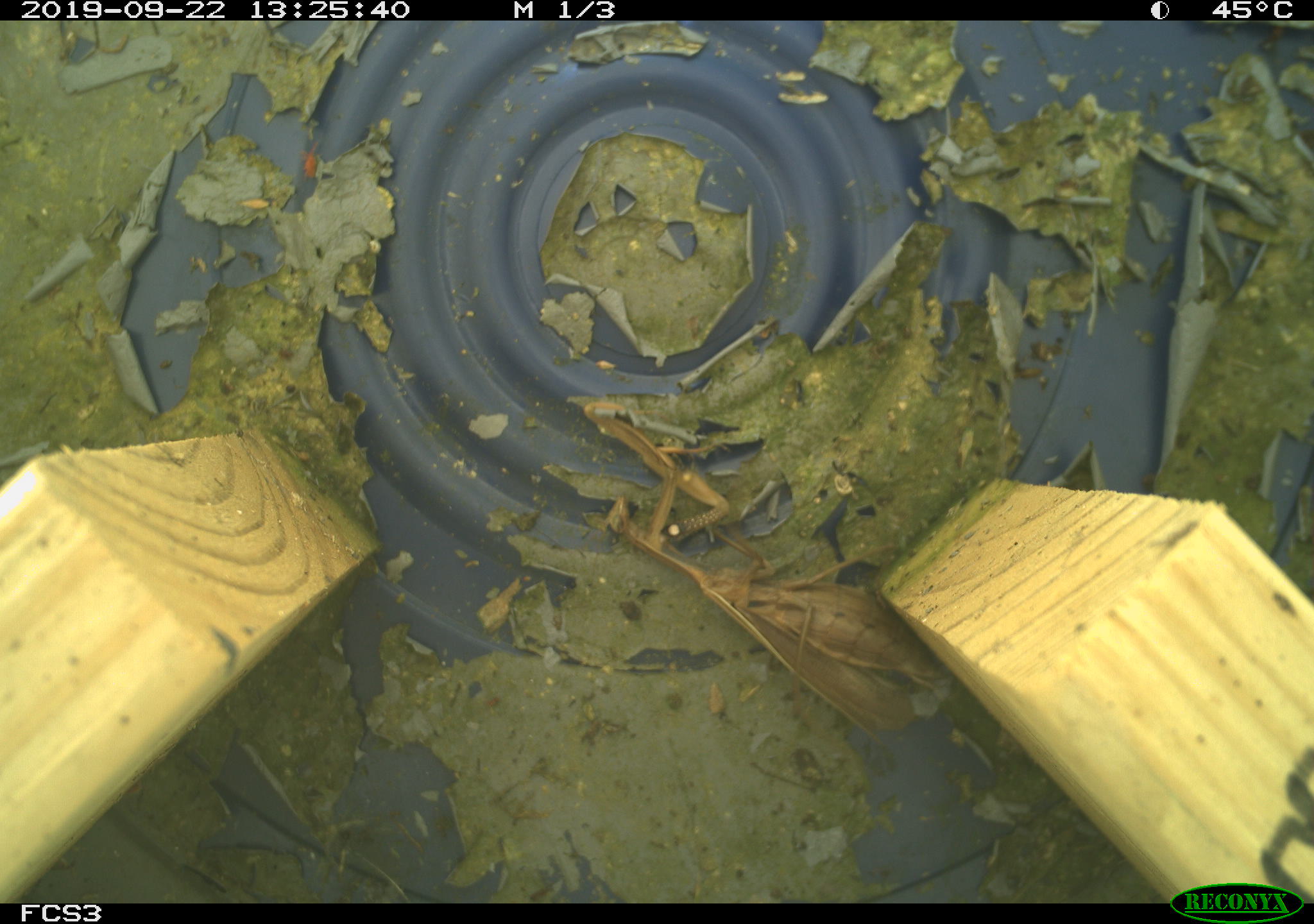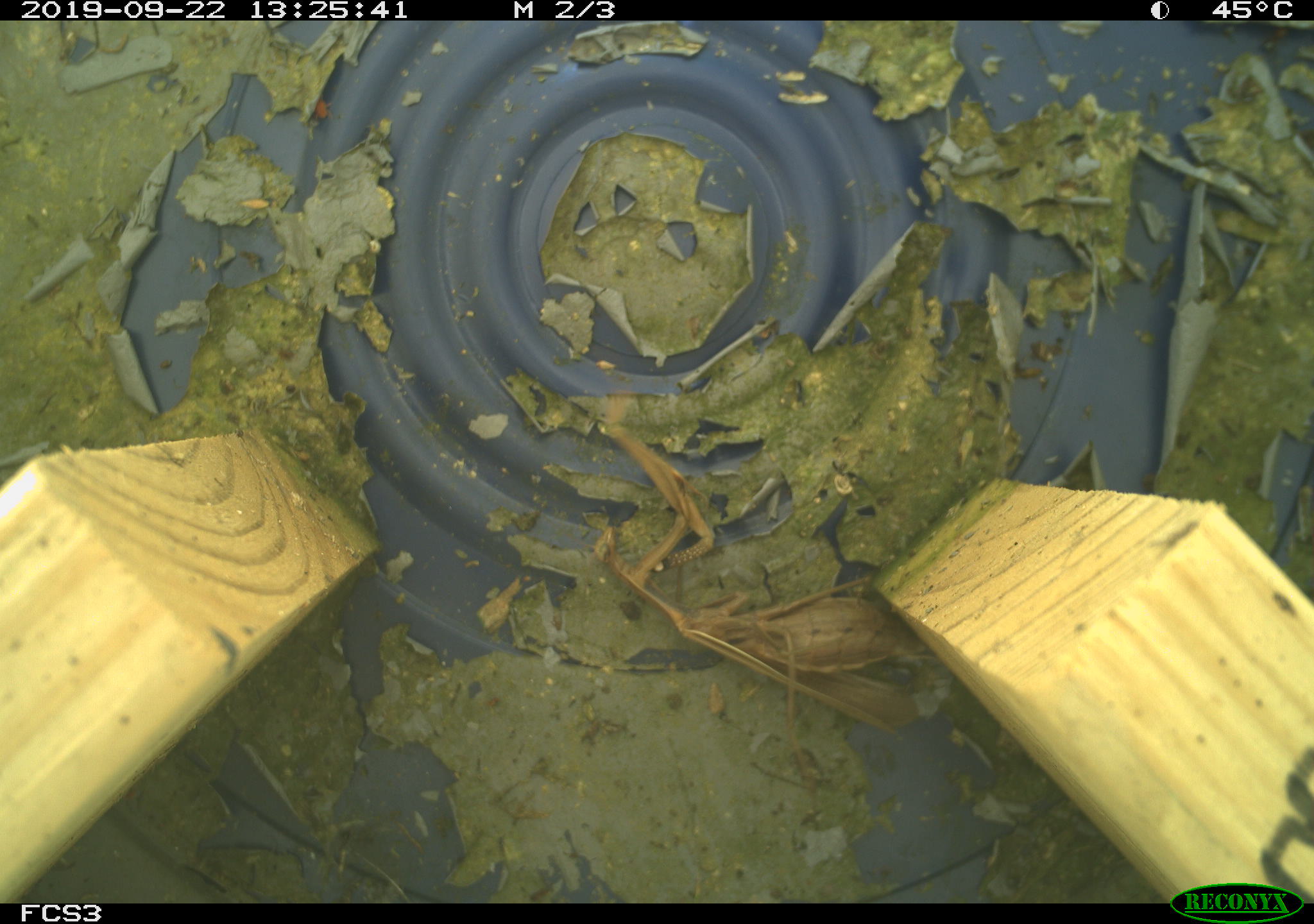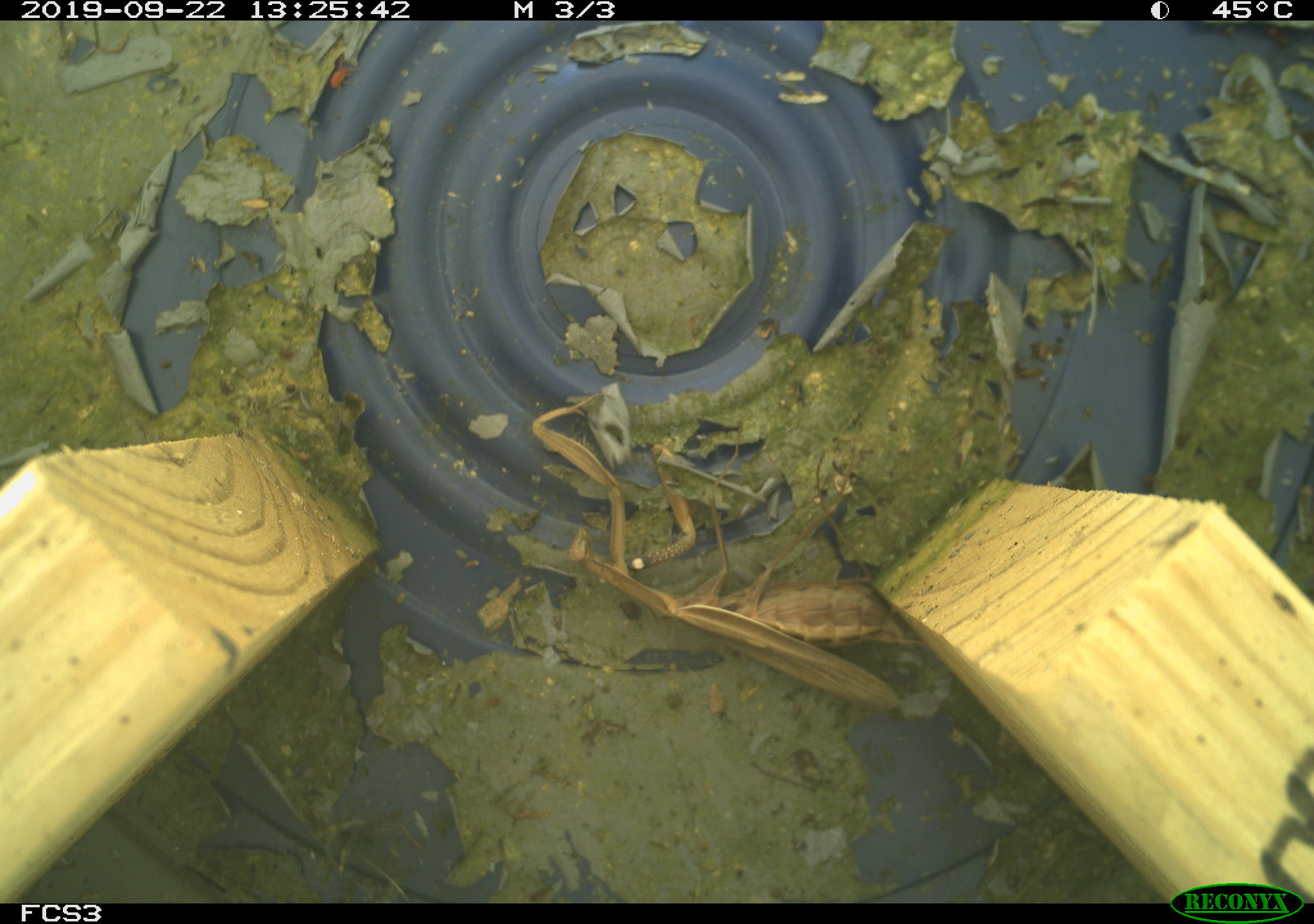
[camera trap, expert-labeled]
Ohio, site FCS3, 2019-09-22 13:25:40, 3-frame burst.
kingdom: Animalia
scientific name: Animalia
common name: animal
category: invertebrate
Invertebrate (animal) (Animalia).